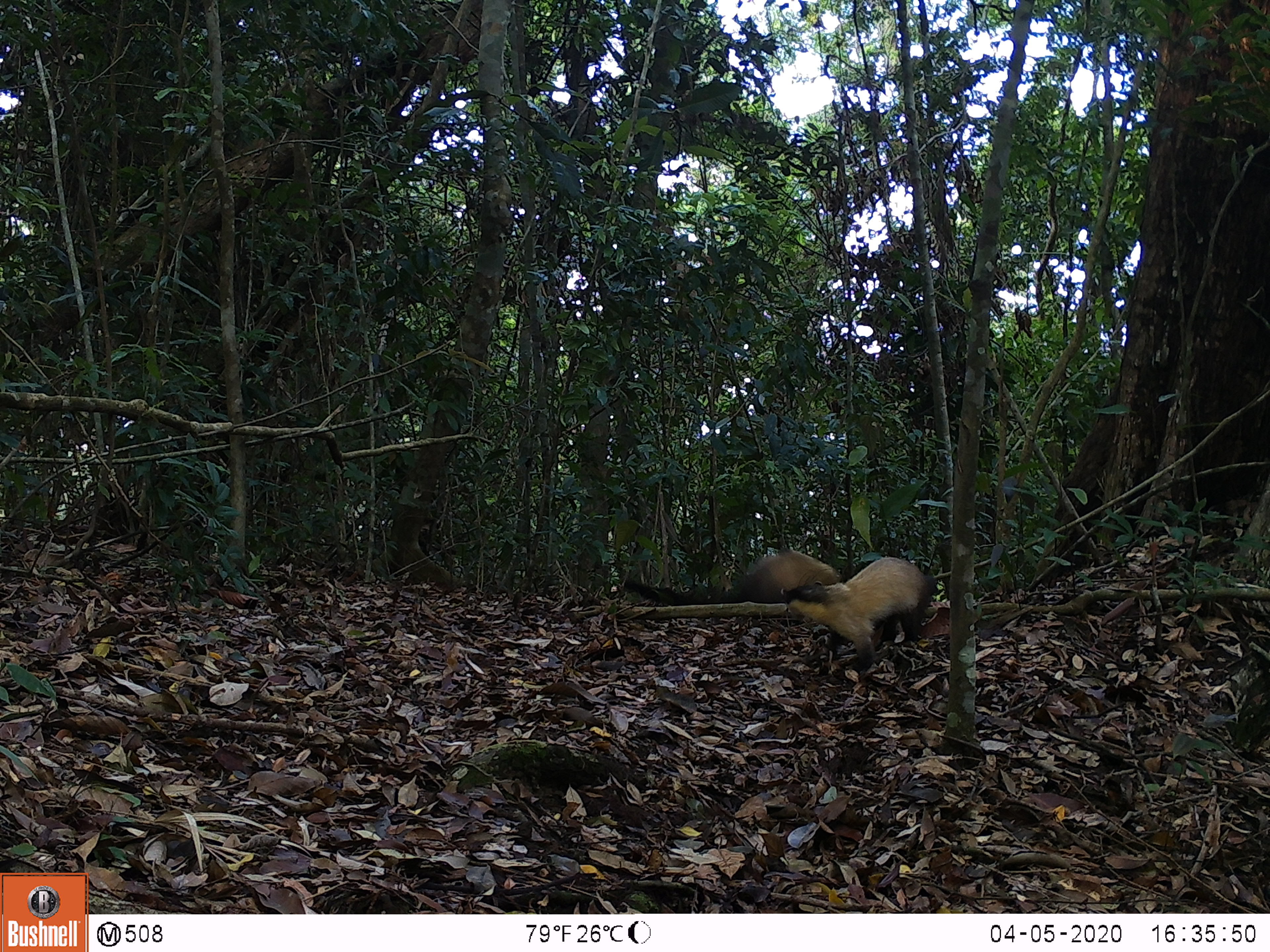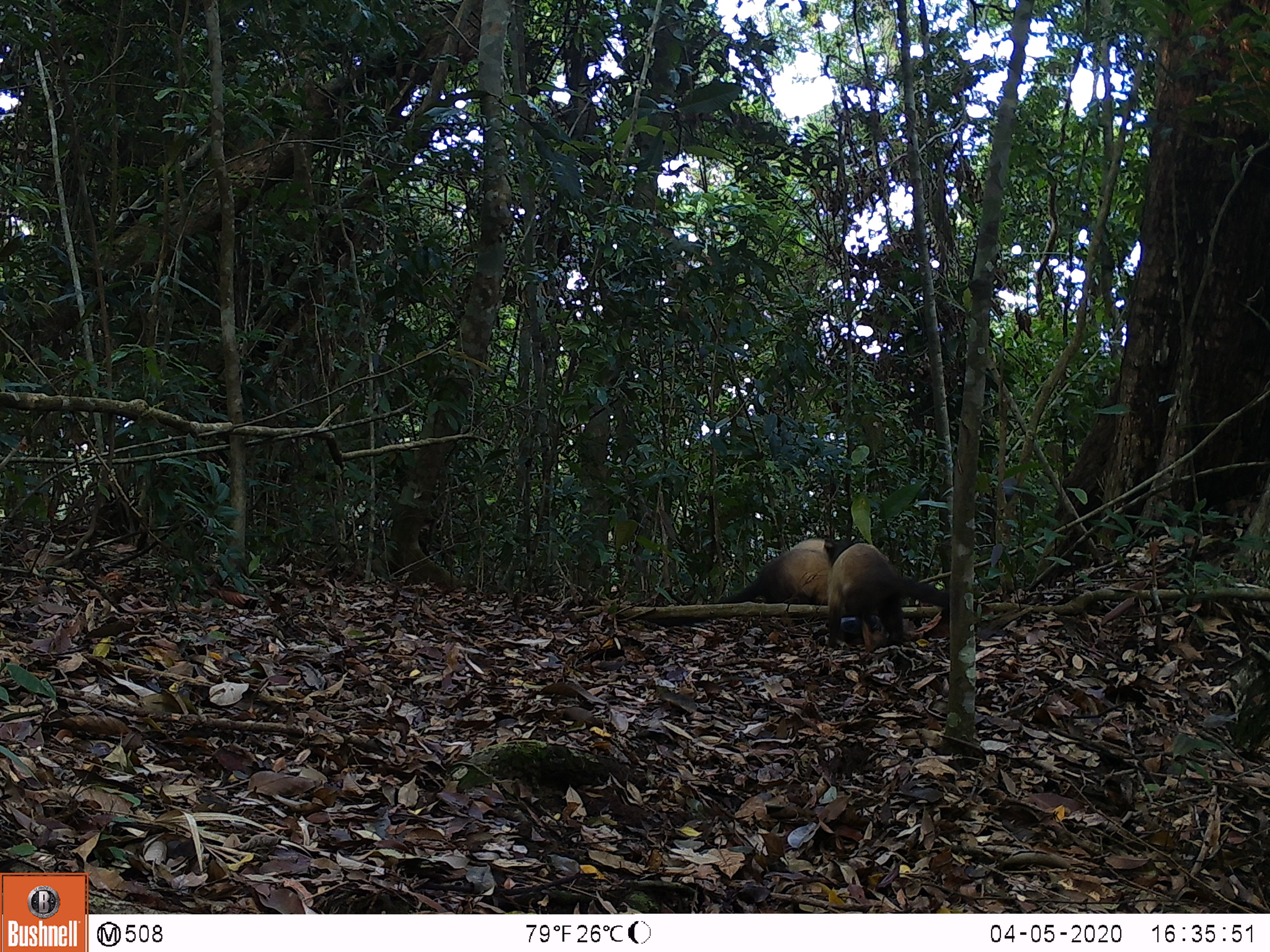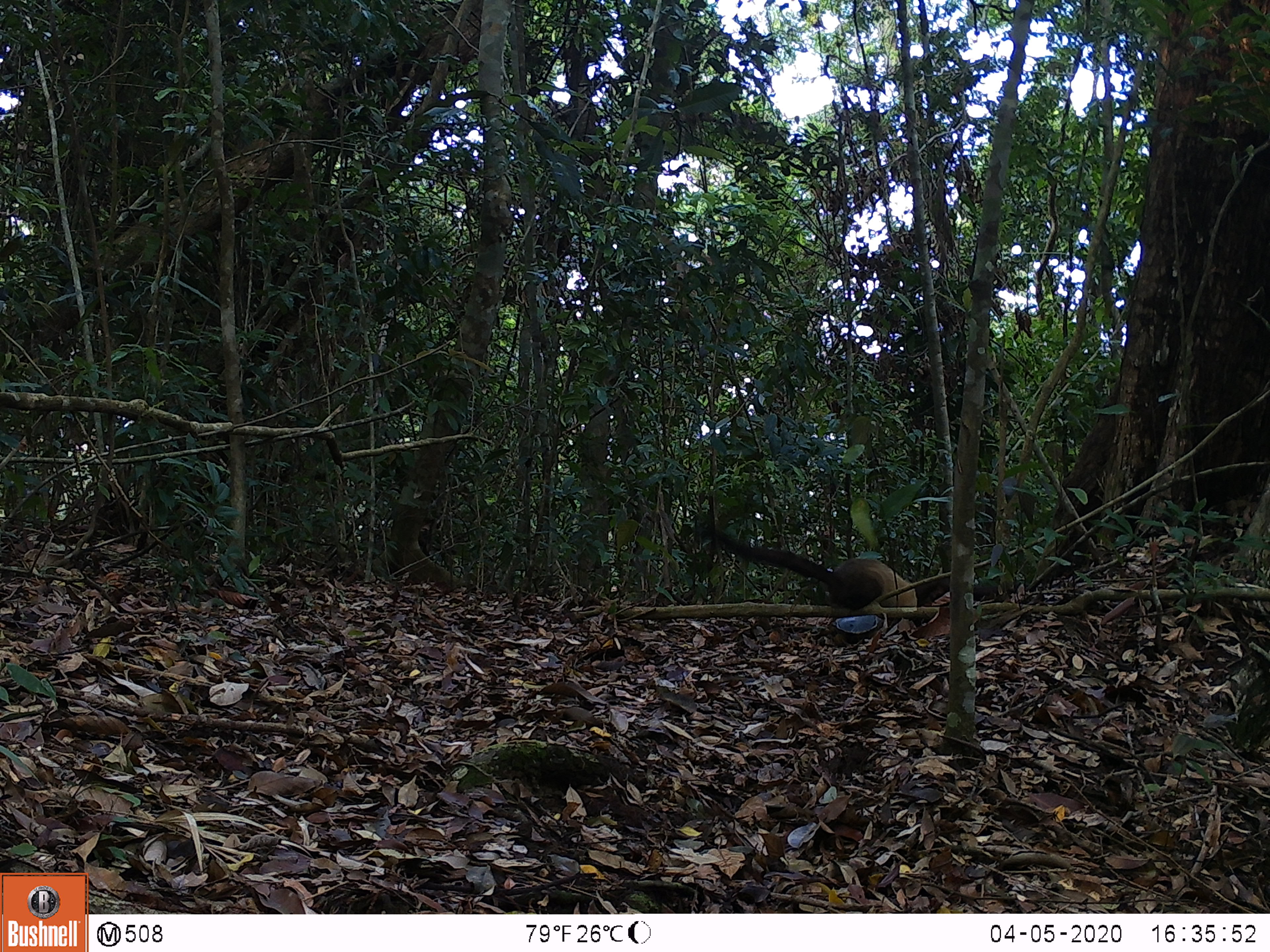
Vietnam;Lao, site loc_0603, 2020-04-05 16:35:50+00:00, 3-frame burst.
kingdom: Animalia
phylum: Chordata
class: Mammalia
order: Carnivora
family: Mustelidae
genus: Martes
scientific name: Martes flavigula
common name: yellow-throated marten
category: yellow throated marten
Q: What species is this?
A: Yellow throated marten (yellow-throated marten) (Martes flavigula).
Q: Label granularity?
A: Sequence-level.